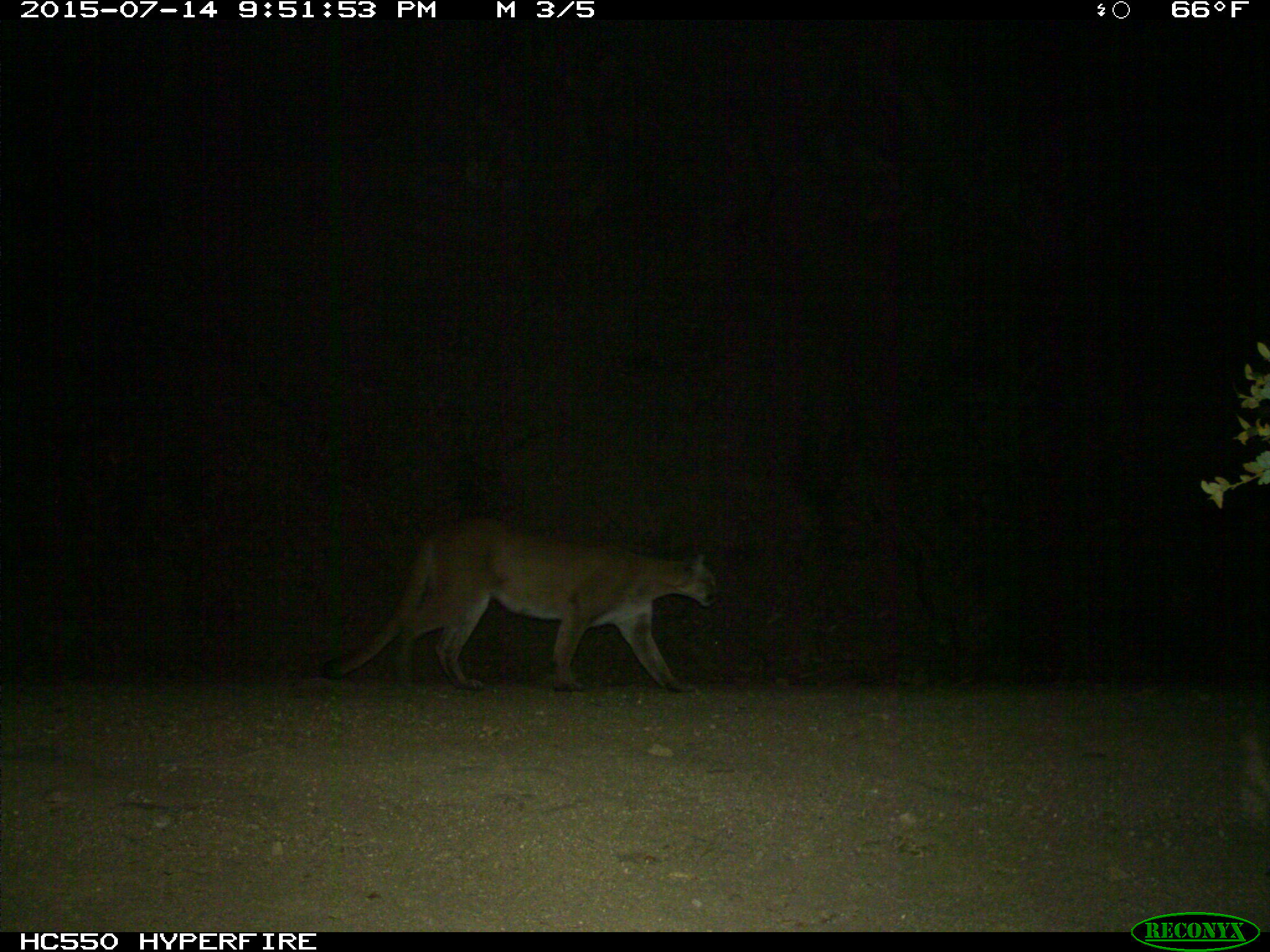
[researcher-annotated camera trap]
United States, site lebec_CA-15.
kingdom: Animalia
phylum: Chordata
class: Mammalia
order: Carnivora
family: Felidae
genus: Puma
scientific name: Puma concolor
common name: mountain lion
Puma concolor (mountain lion).